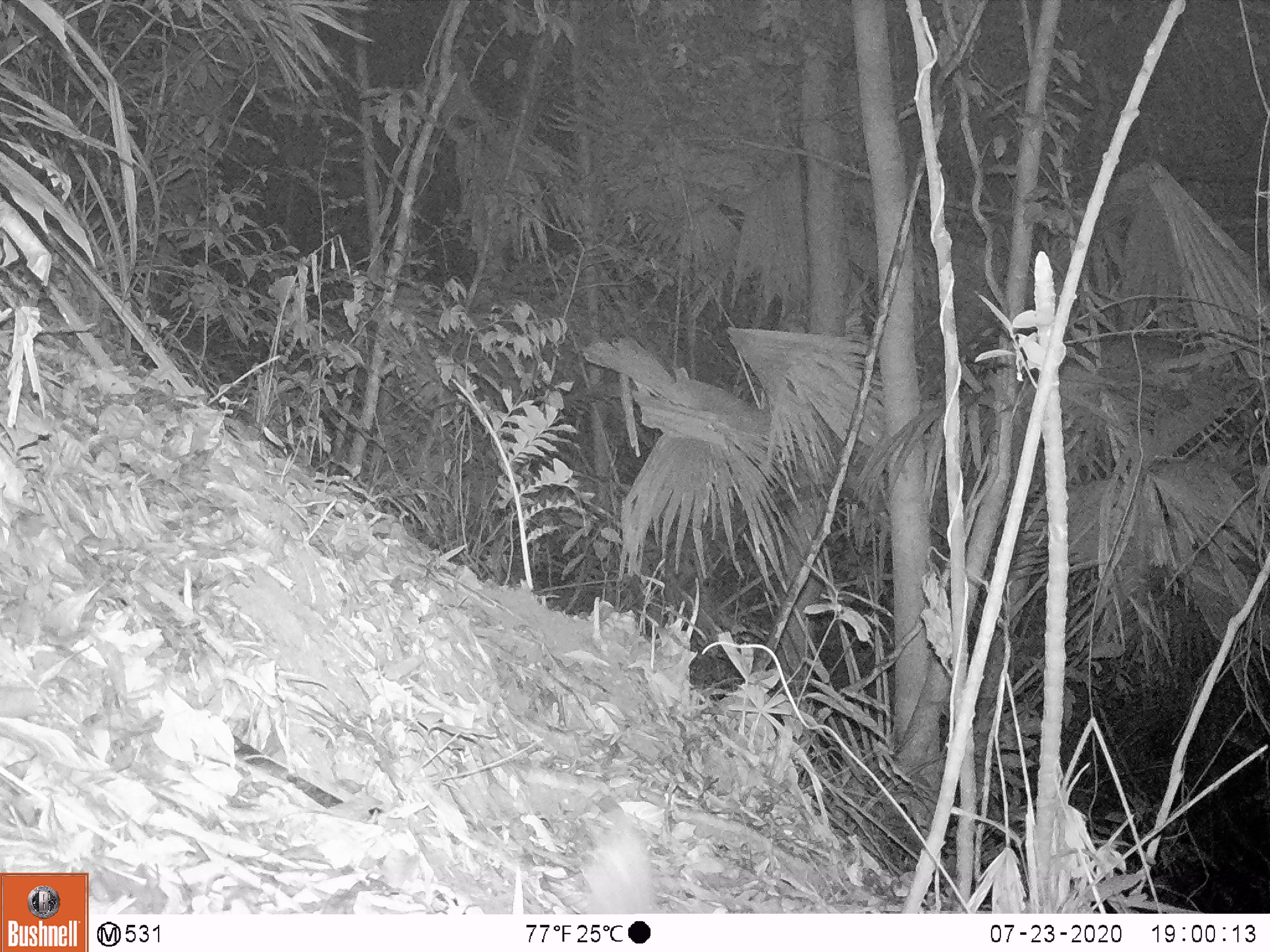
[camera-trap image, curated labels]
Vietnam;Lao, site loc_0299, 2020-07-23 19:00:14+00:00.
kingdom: Animalia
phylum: Chordata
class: Mammalia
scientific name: Mammalia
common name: mammal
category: unidentified small mammal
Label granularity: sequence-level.